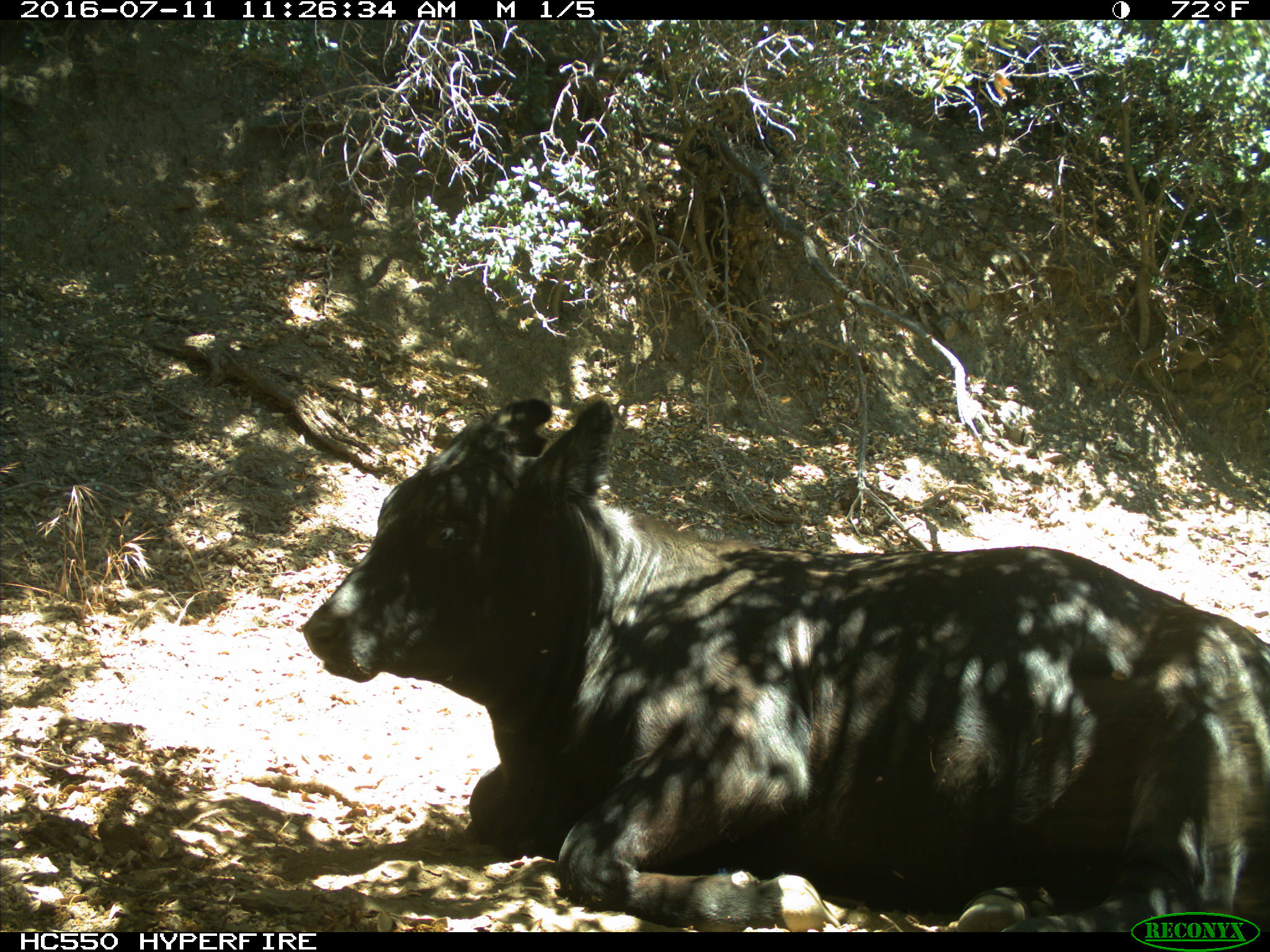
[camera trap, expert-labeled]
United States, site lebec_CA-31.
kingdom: Animalia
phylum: Chordata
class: Mammalia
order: Artiodactyla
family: Bovidae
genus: Bos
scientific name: Bos taurus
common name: domestic cow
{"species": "Bos taurus (domestic cow)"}